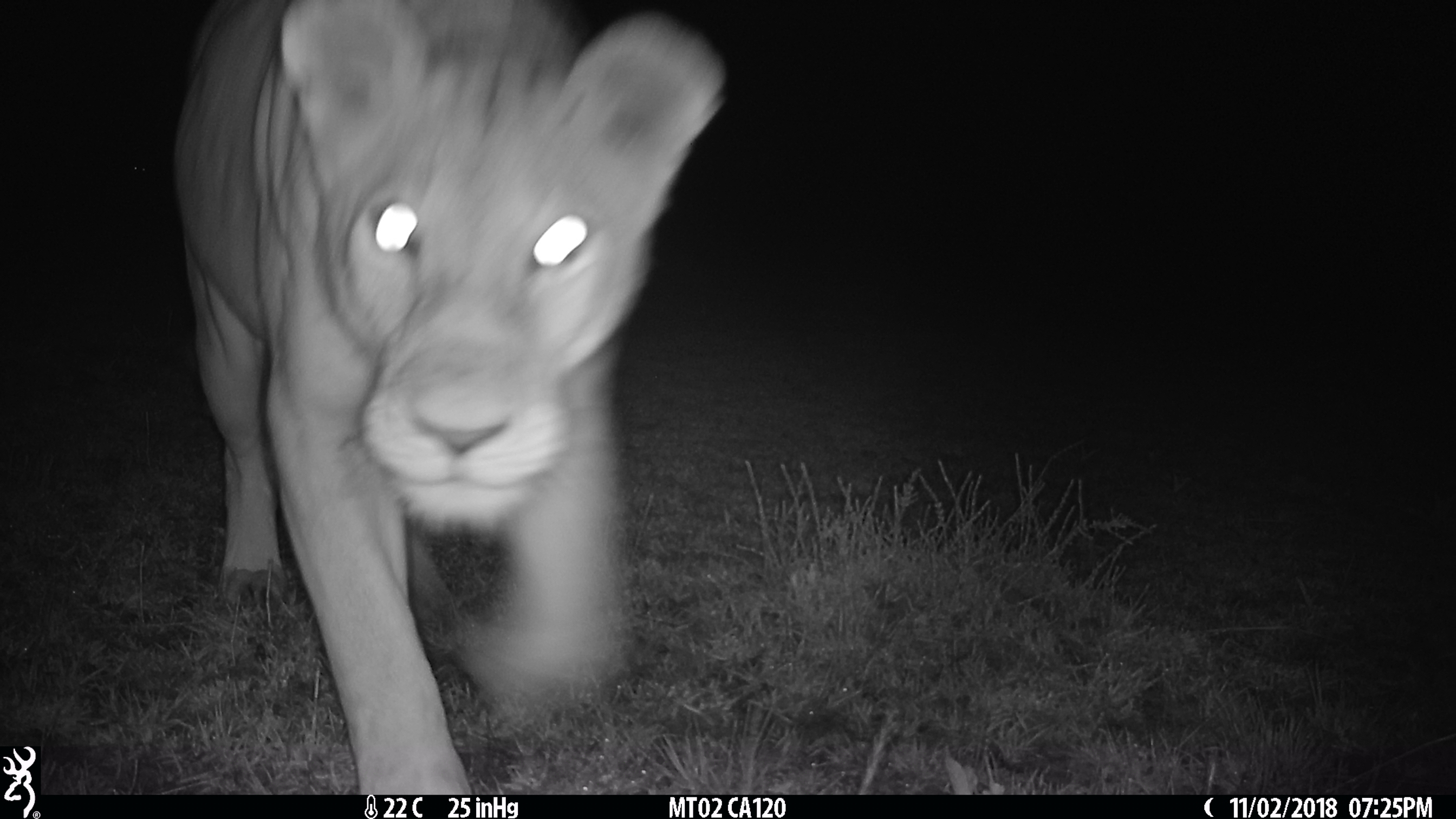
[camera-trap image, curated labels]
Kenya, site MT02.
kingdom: Animalia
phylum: Chordata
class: Mammalia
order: Carnivora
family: Felidae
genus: Panthera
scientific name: Panthera leo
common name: lion